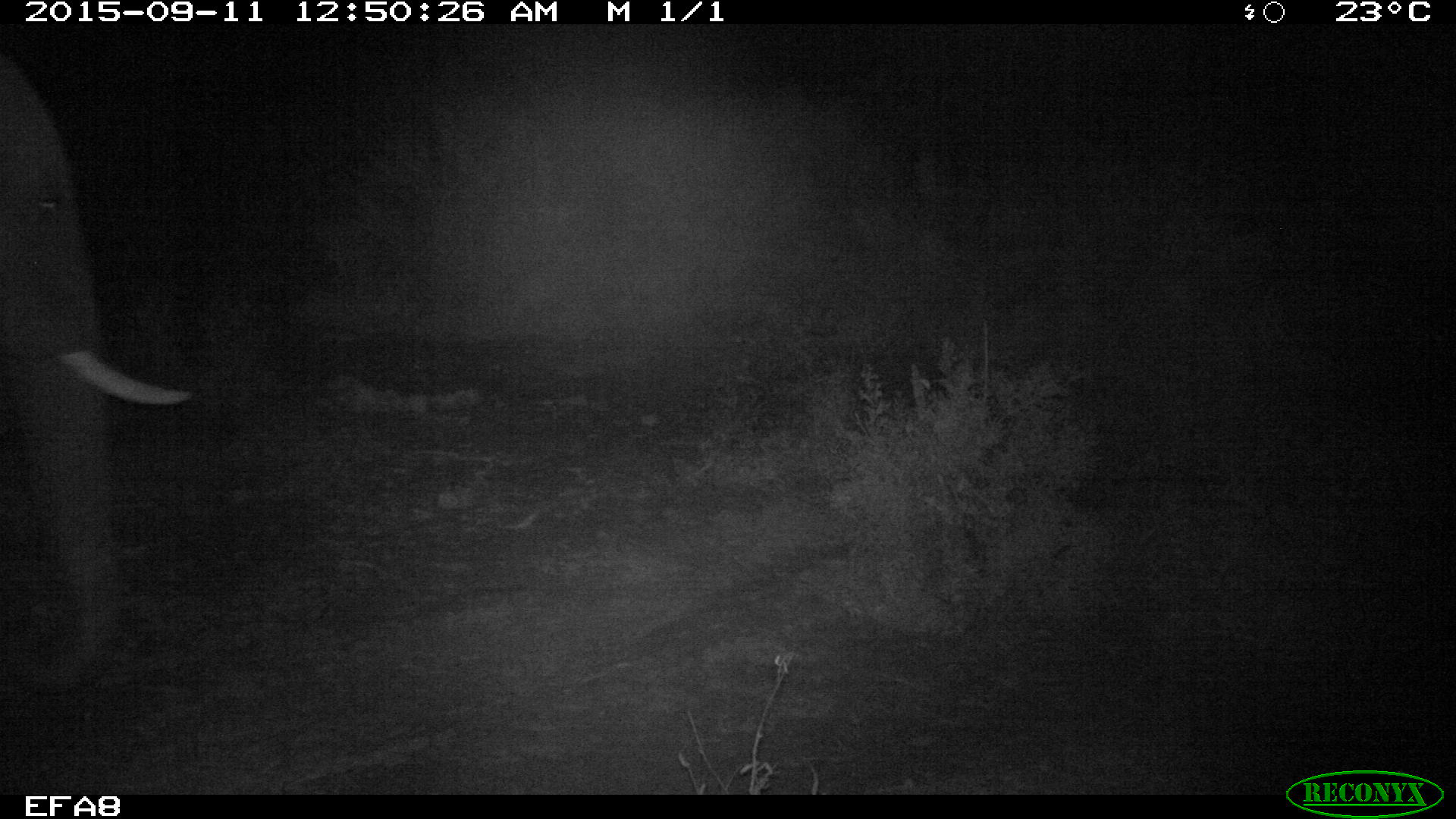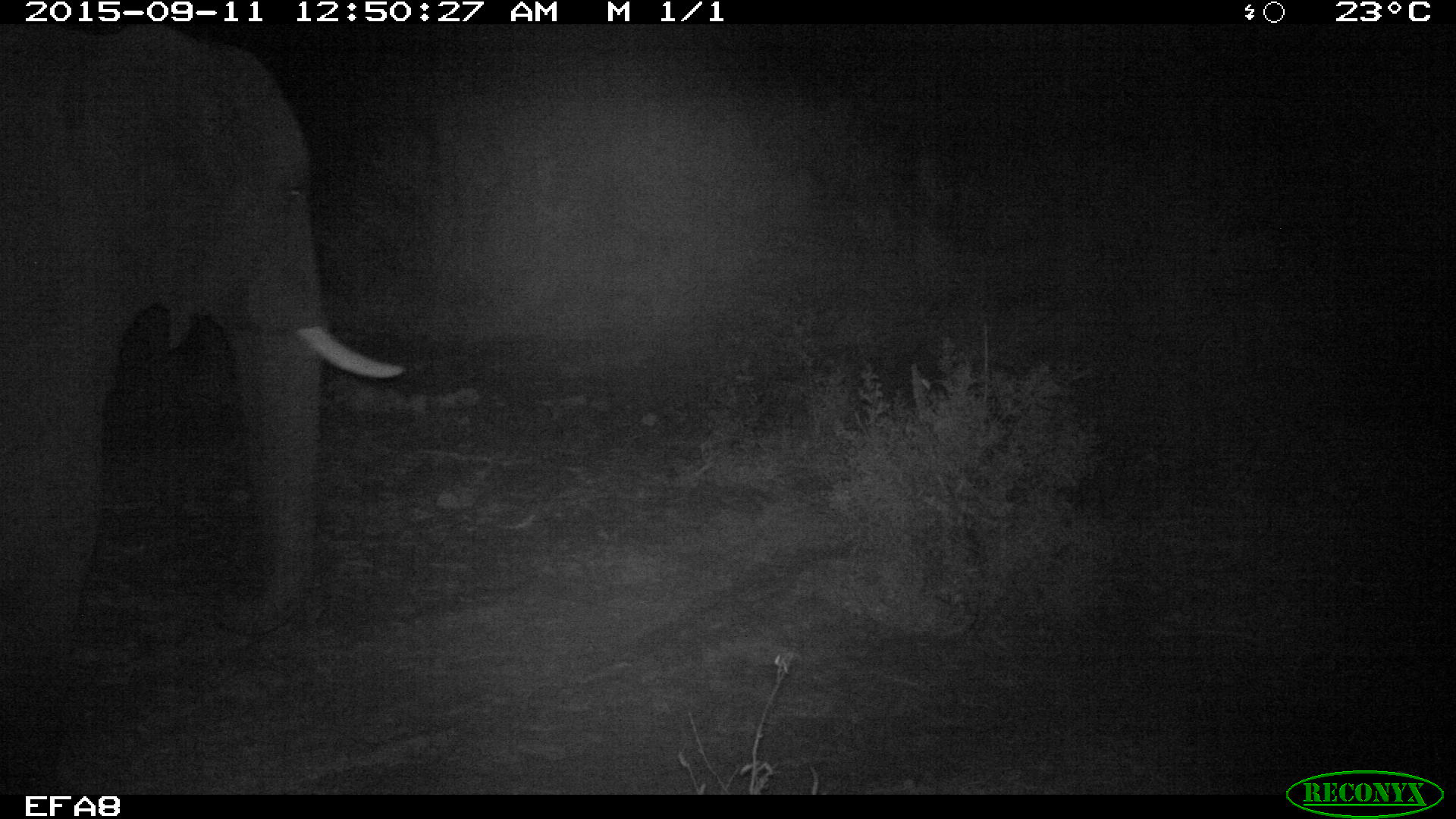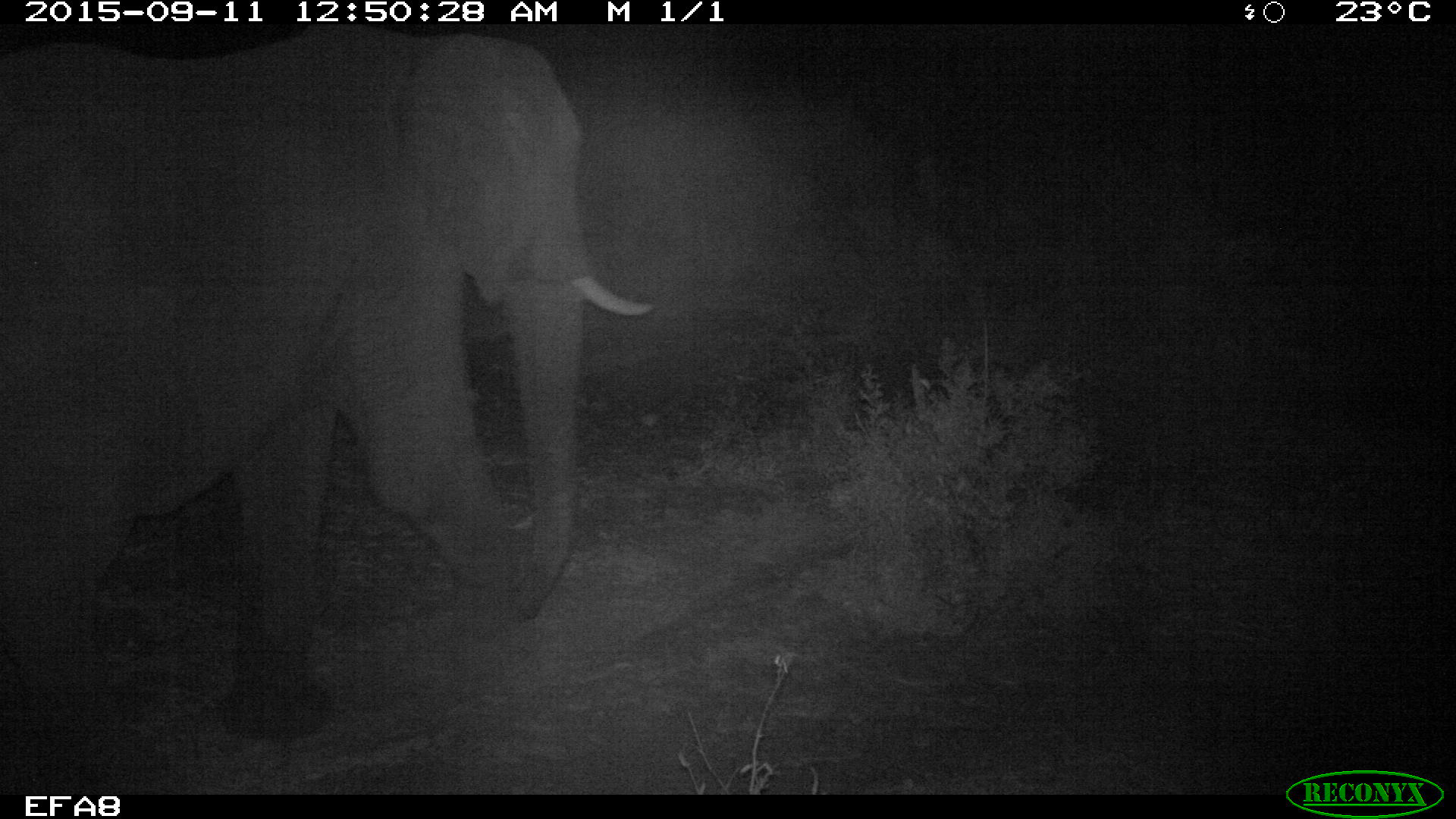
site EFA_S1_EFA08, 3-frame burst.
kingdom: Animalia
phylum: Chordata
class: Mammalia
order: Proboscidea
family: Elephantidae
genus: Loxodonta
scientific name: Loxodonta africana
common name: african bush elephant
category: elephant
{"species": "elephant (african bush elephant) (Loxodonta africana)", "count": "1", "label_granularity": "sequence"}